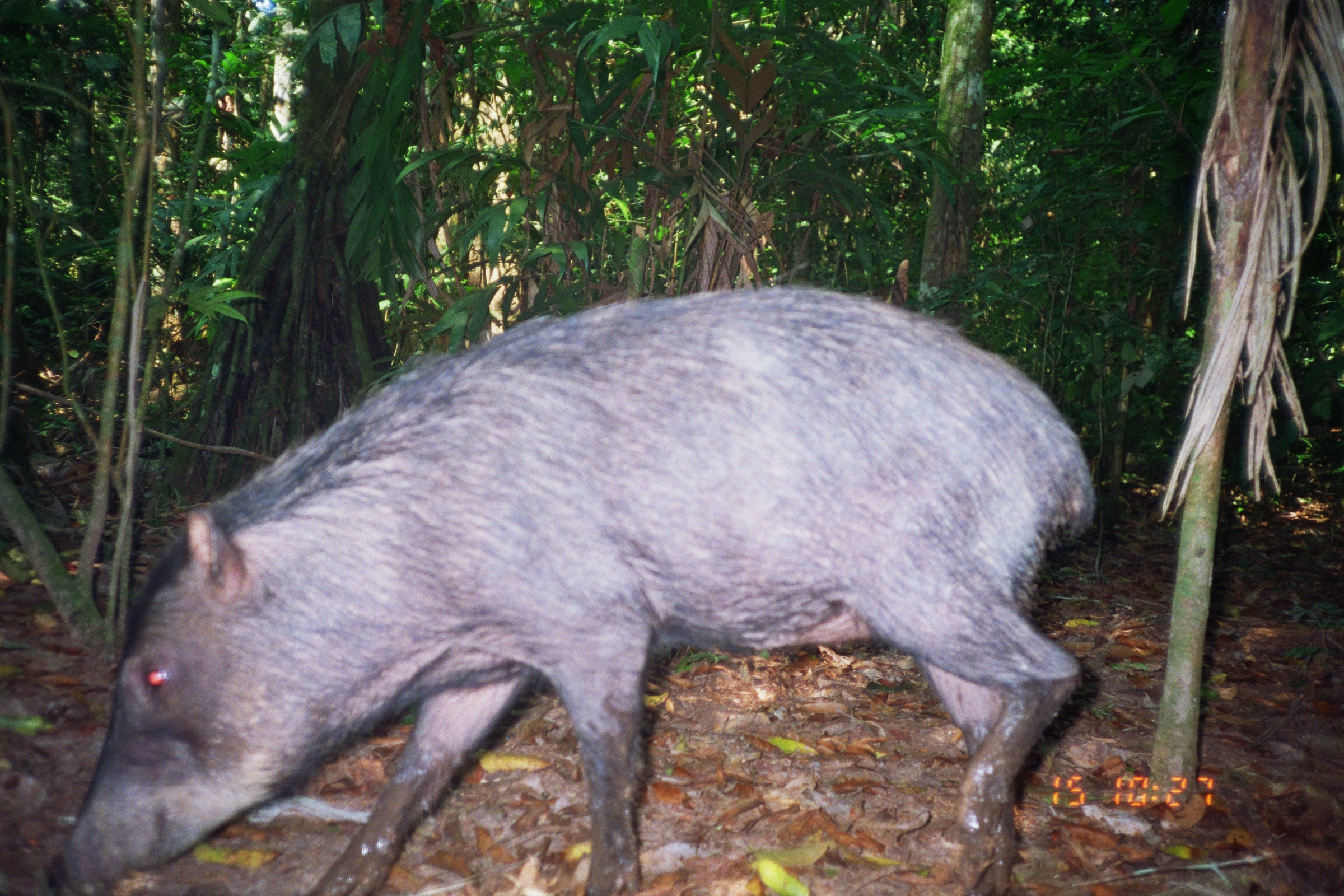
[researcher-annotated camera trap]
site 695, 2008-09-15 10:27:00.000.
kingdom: Animalia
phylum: Chordata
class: Mammalia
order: Artiodactyla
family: Tayassuidae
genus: Tayassu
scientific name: Tayassu pecari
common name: white-lipped peccary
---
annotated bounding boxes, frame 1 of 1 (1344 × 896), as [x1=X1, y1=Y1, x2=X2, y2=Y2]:
tayassu pecari: [x1=44, y1=281, x2=1095, y2=896]